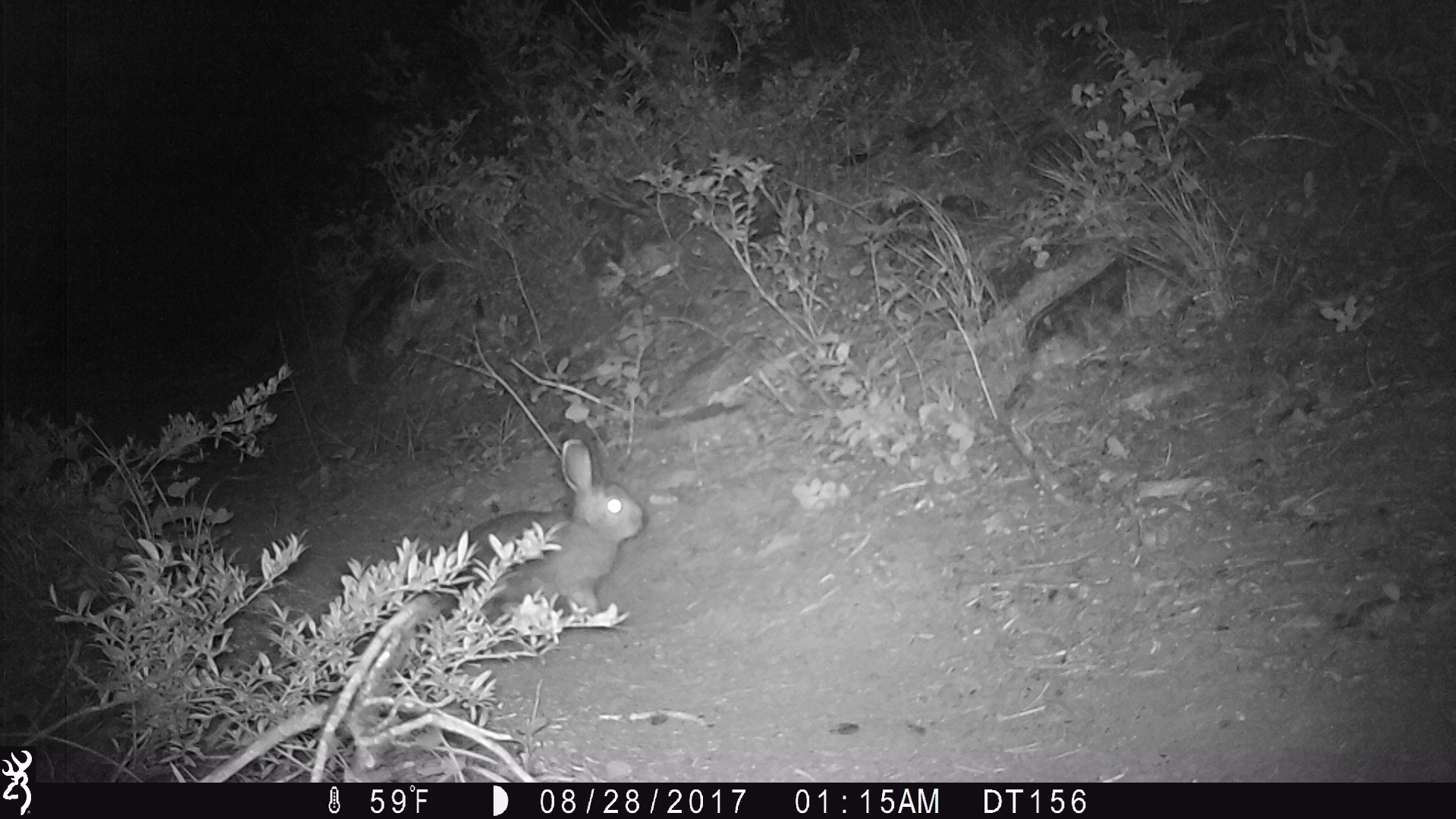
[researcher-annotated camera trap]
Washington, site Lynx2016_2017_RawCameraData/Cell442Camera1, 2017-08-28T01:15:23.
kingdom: Animalia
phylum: Chordata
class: Mammalia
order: Lagomorpha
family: Leporidae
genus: Lepus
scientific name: Lepus americanus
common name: snowshoe hare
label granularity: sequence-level